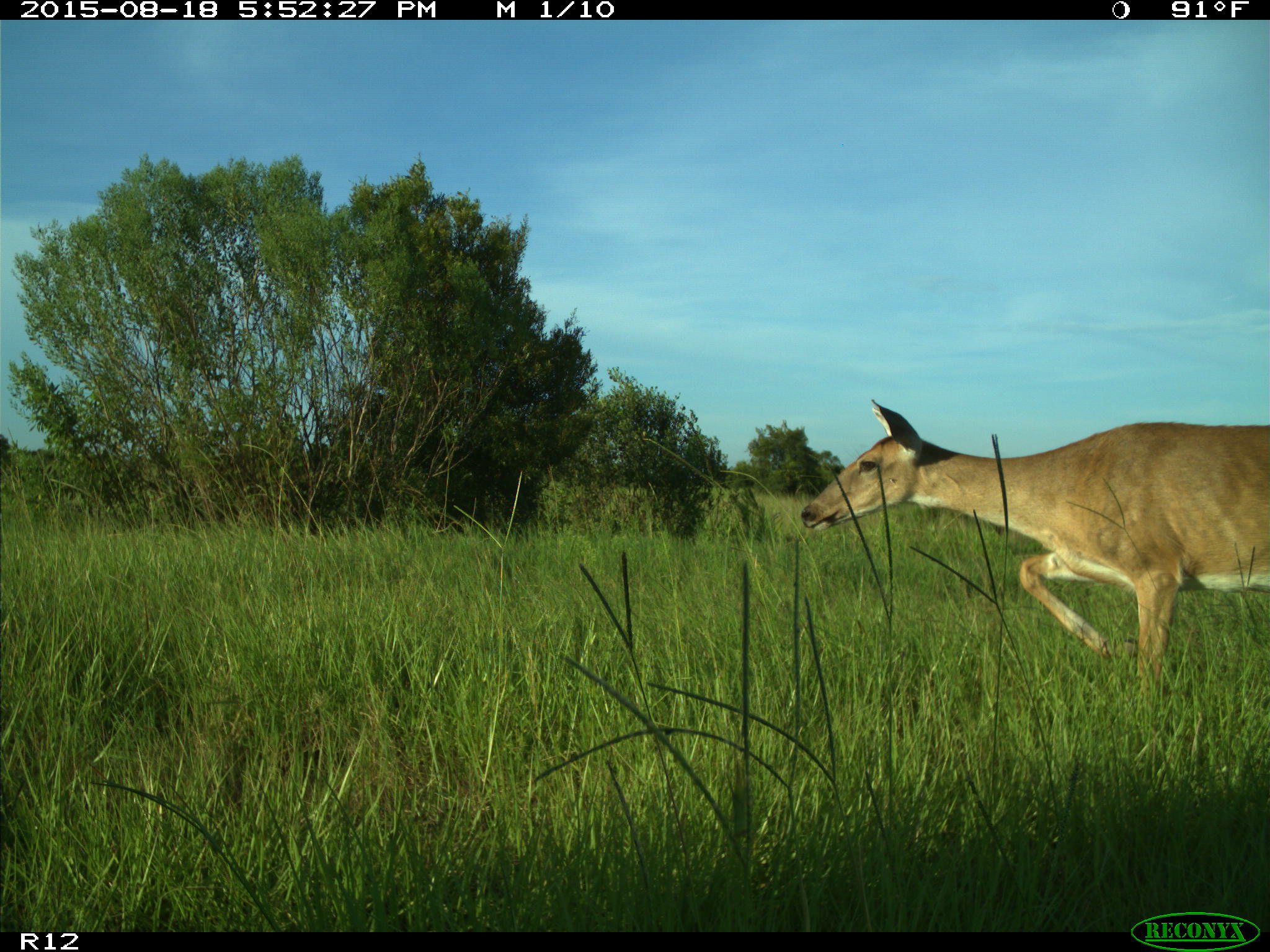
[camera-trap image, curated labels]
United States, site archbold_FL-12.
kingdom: Animalia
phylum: Chordata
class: Mammalia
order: Artiodactyla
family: Cervidae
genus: Odocoileus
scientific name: Odocoileus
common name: deer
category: unidentified deer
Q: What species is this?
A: Unidentified deer (deer) (Odocoileus).